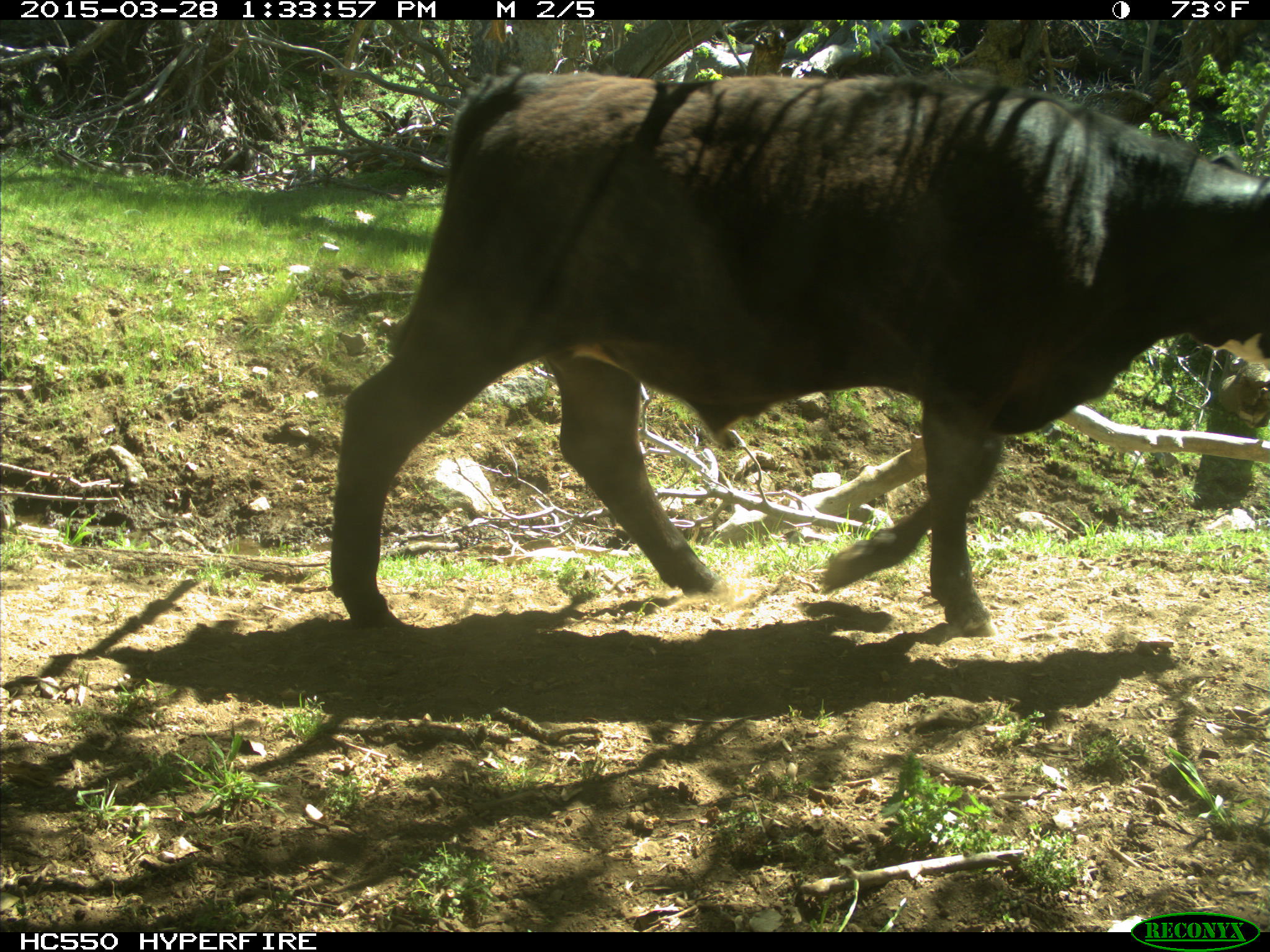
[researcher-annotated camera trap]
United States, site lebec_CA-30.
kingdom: Animalia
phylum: Chordata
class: Mammalia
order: Artiodactyla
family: Bovidae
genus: Bos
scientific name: Bos taurus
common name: domestic cow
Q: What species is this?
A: Bos taurus (domestic cow).